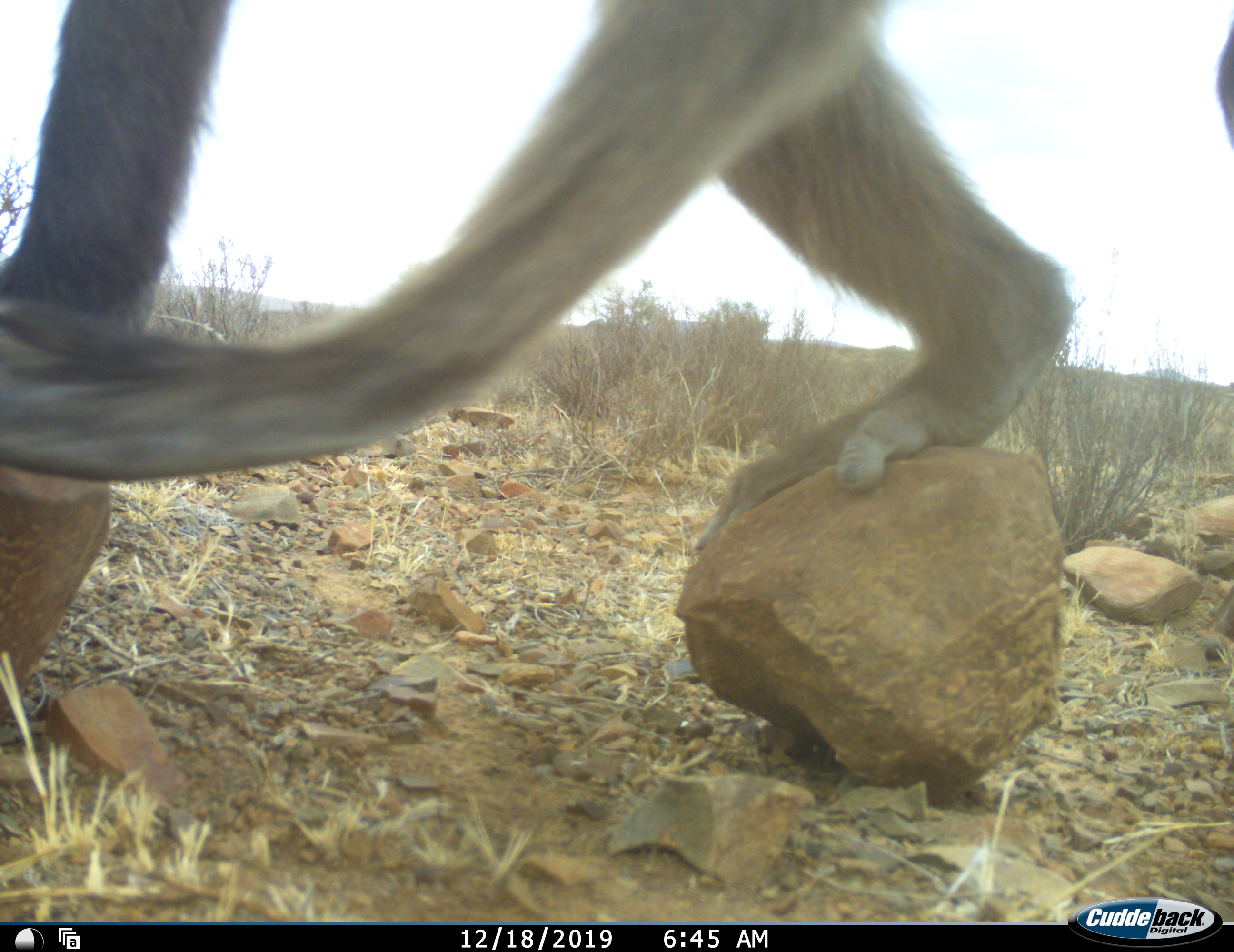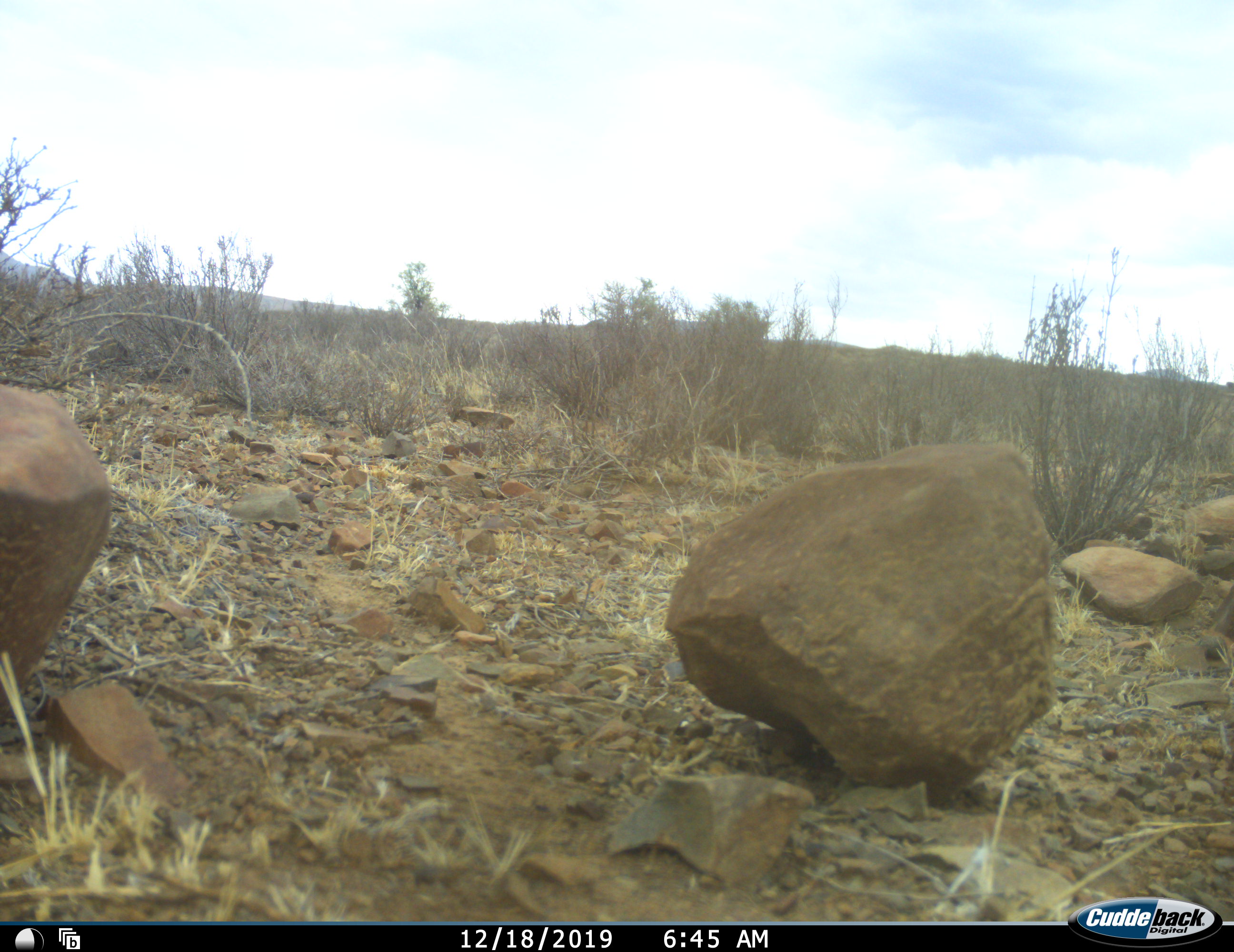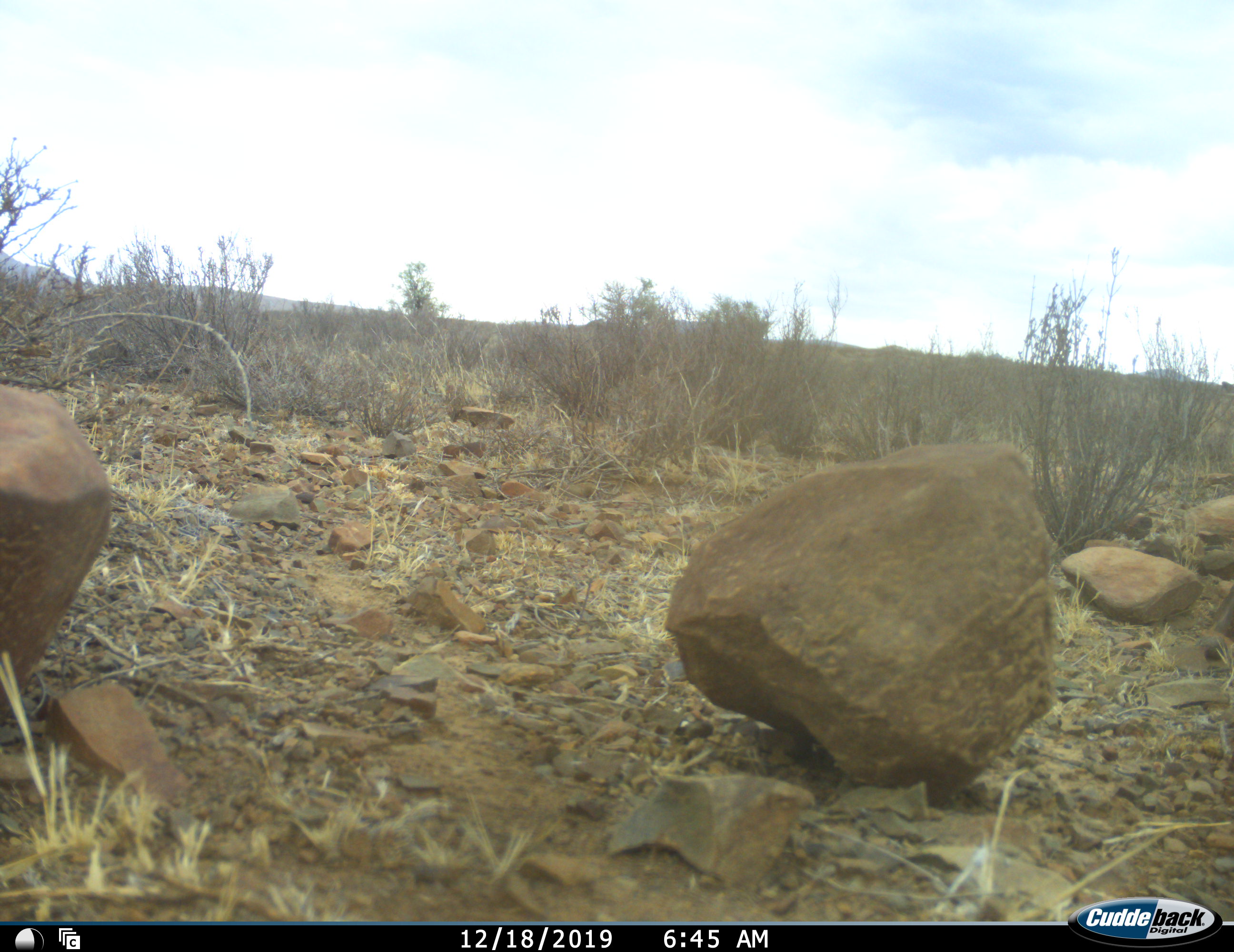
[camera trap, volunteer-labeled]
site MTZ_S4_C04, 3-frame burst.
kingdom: Animalia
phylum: Chordata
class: Mammalia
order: Primates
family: Cercopithecidae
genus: Chlorocebus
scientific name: Chlorocebus pygerythrus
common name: vervet monkey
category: monkeyvervet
Monkeyvervet (vervet monkey) (Chlorocebus pygerythrus), count 1. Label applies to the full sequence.